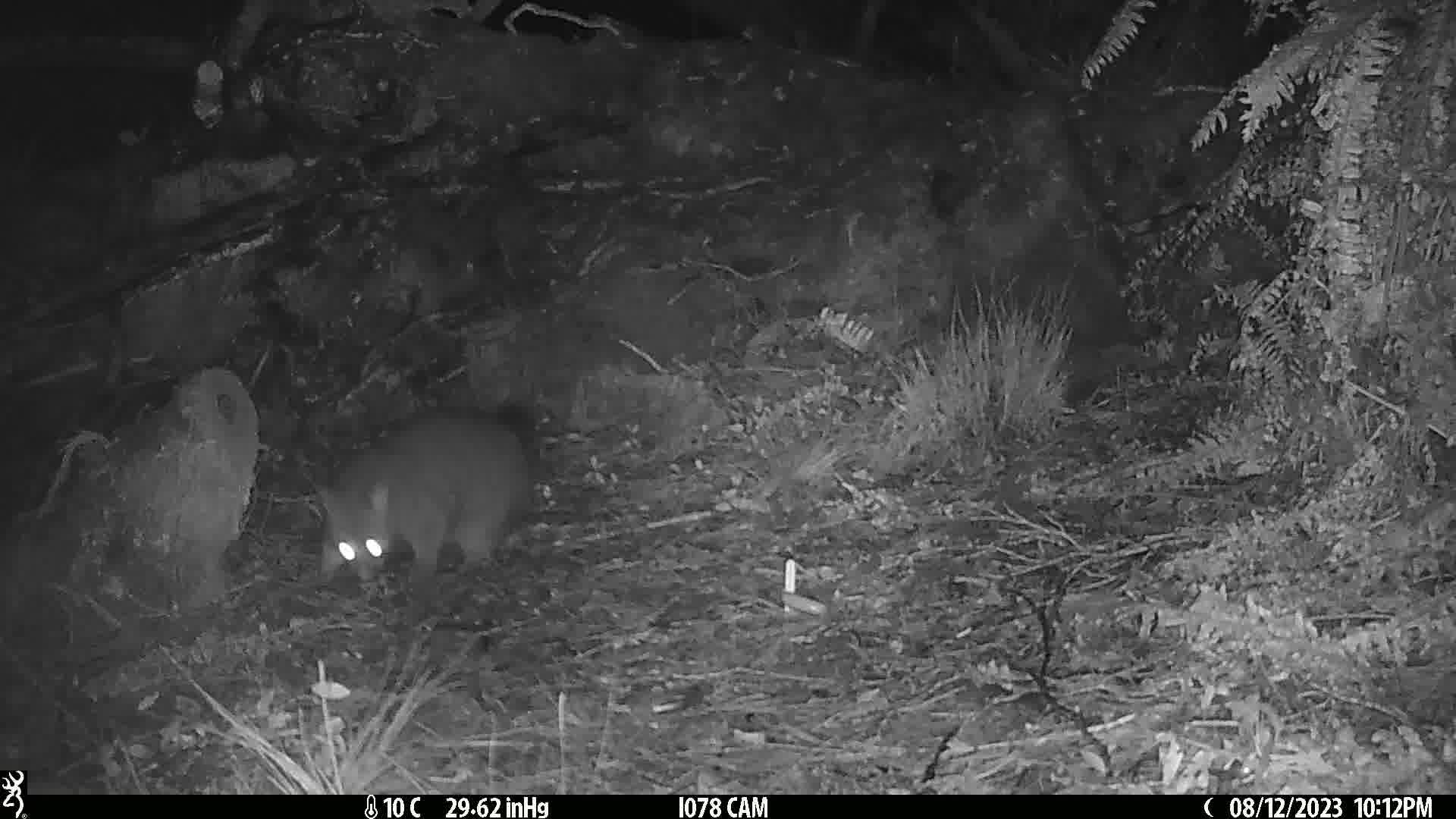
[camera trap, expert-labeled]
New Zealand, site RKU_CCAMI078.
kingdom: Animalia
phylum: Chordata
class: Mammalia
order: Diprotodontia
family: Phalangeridae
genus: Trichosurus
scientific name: Trichosurus vulpecula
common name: common brushtail possum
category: possum